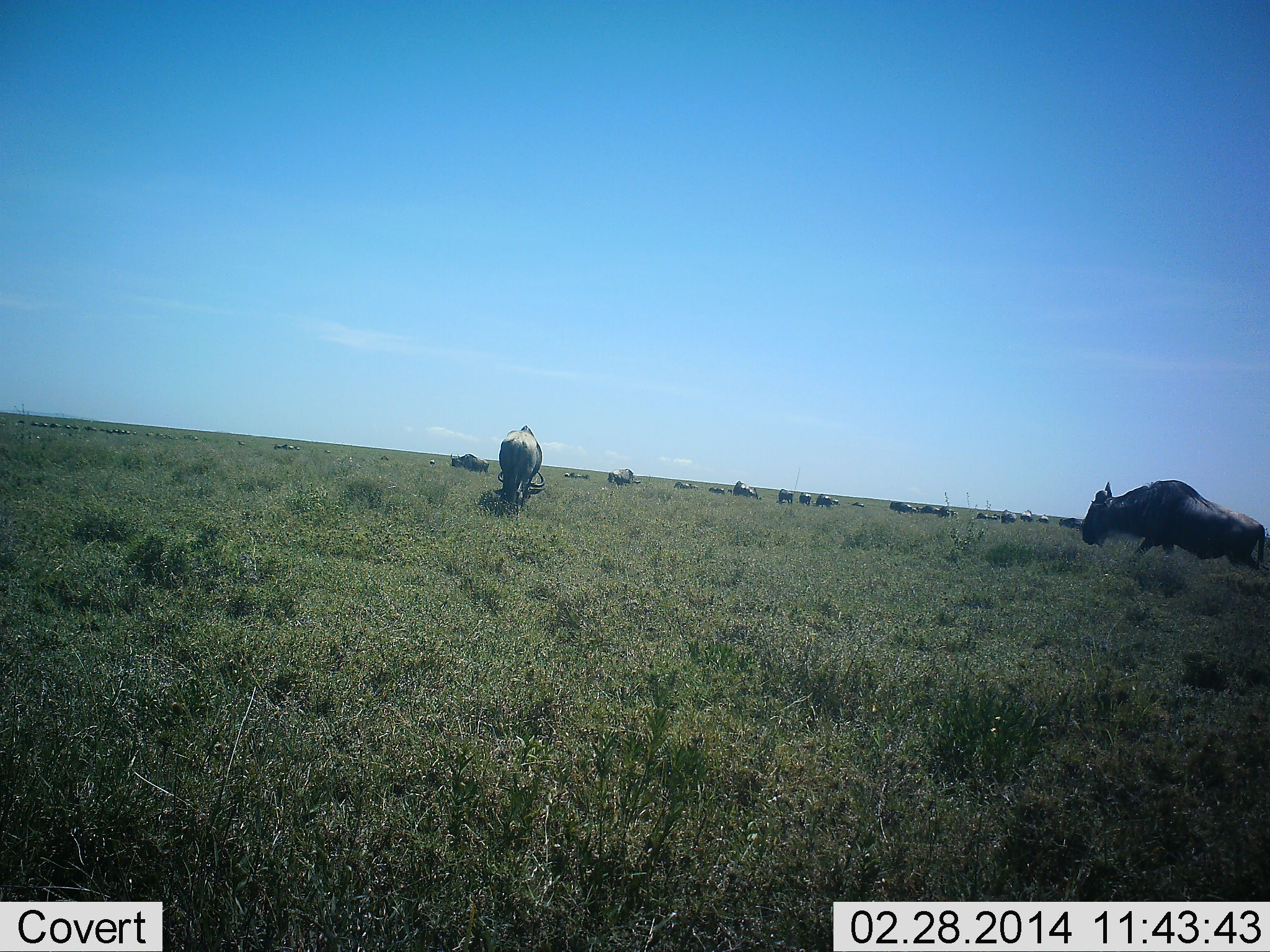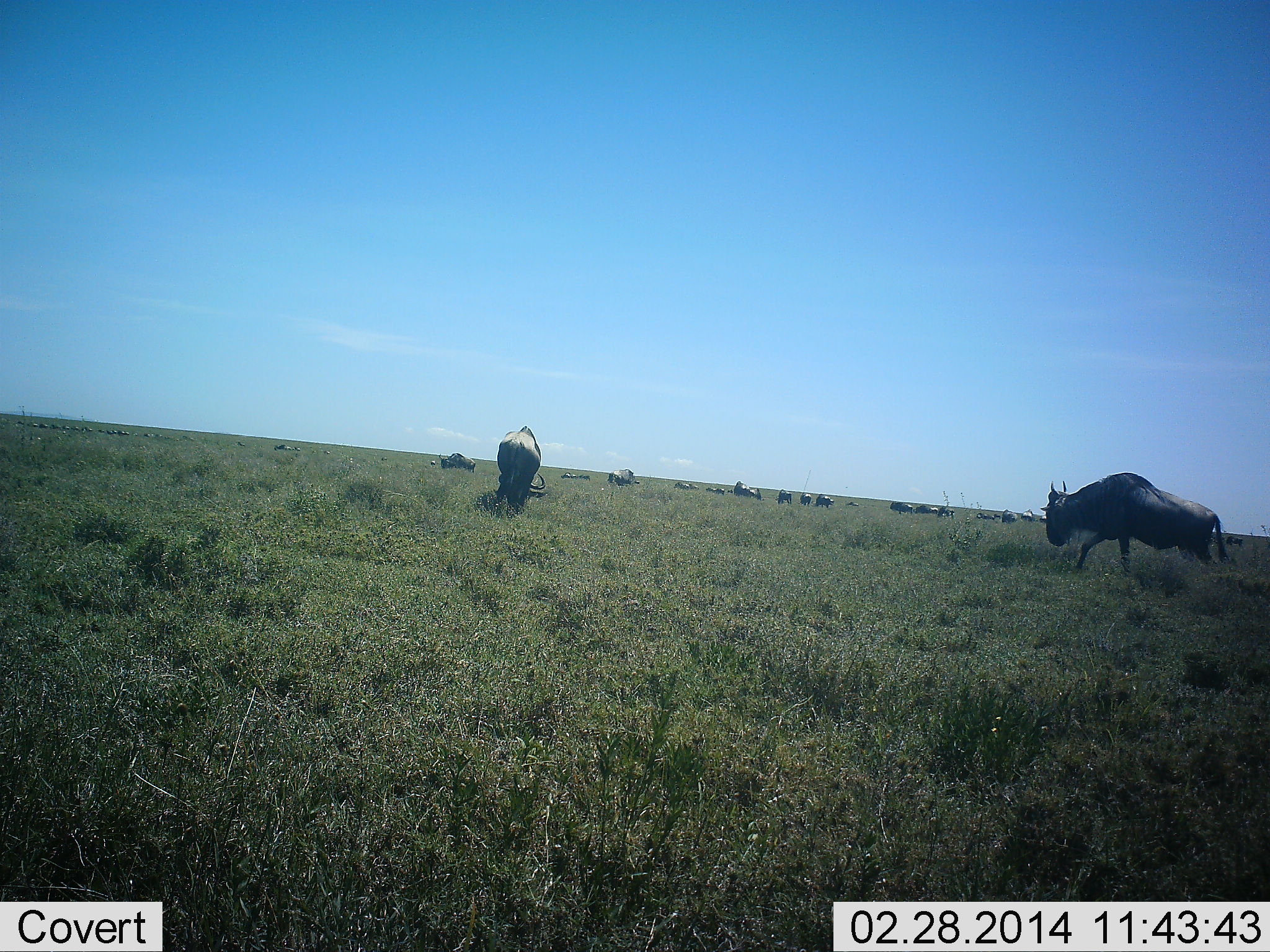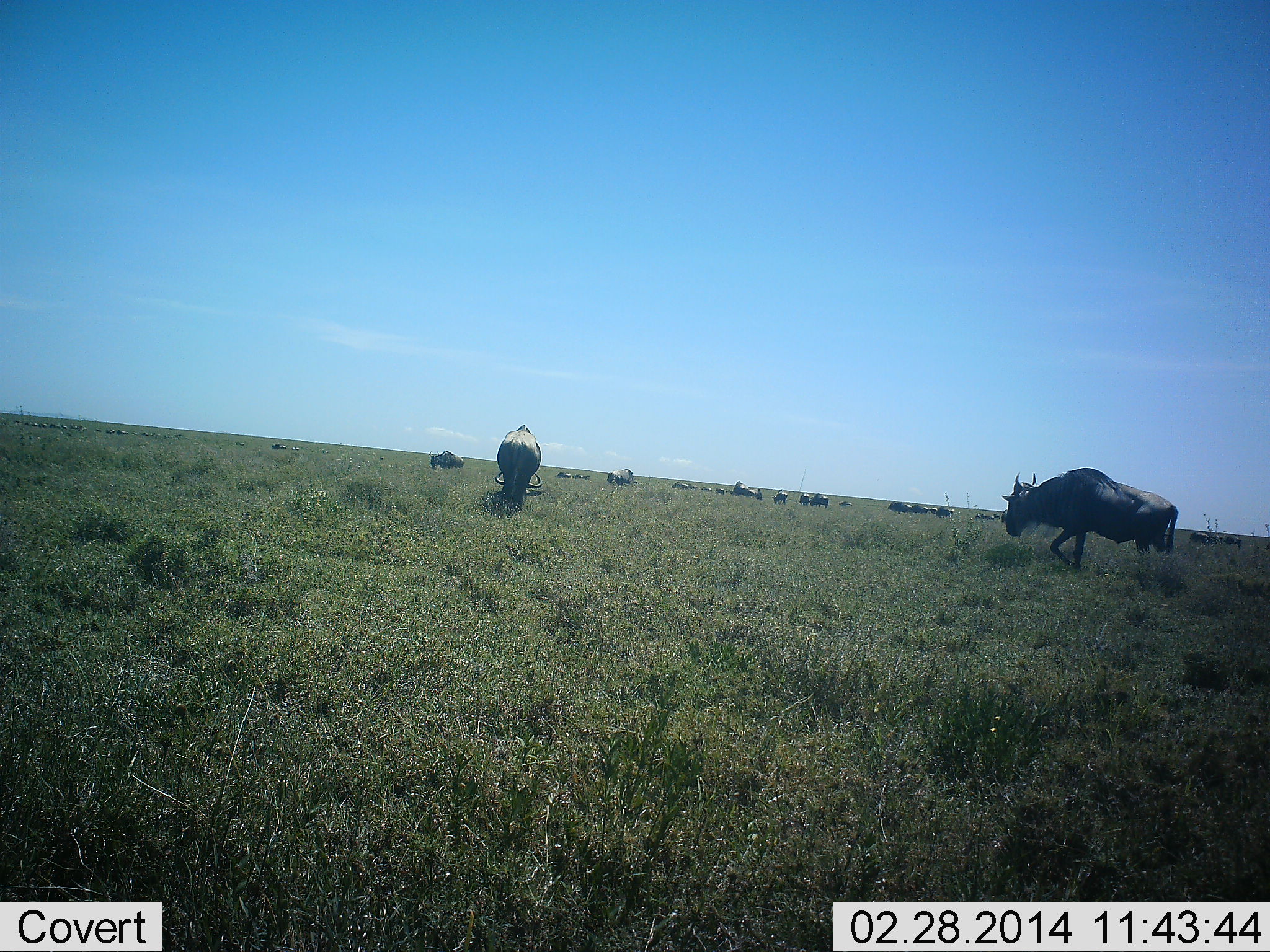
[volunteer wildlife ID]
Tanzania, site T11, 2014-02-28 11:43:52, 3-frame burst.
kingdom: Animalia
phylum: Chordata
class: Mammalia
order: Artiodactyla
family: Bovidae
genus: Connochaetes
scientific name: Connochaetes taurinus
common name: blue wildebeest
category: wildebeest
Wildebeest (blue wildebeest) (Connochaetes taurinus), count 11-50. Behavior (volunteer vote fractions): standing 30%, resting 10%, moving 80%, interacting 0%. Young present (vote fraction): 0%. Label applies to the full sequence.